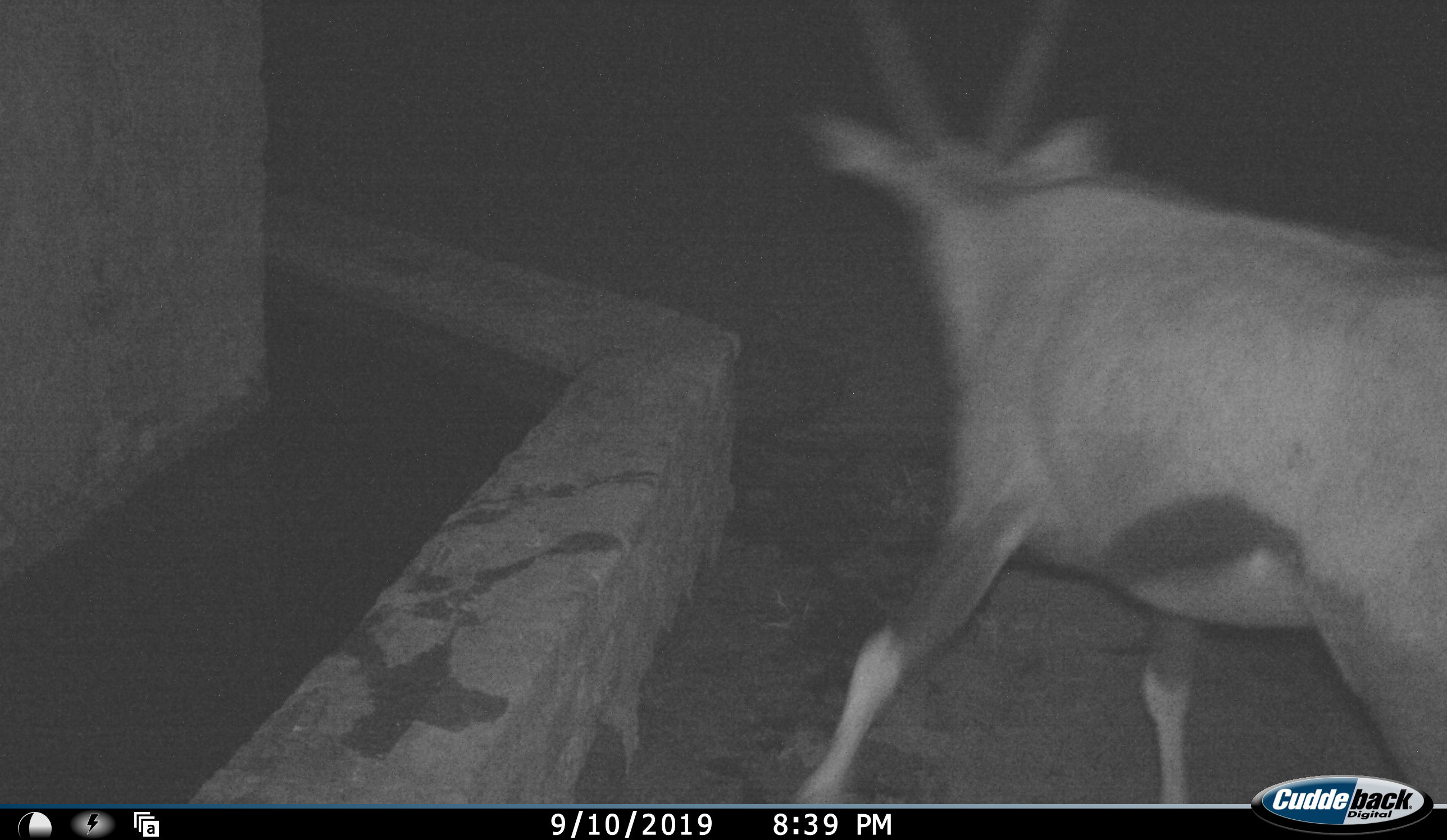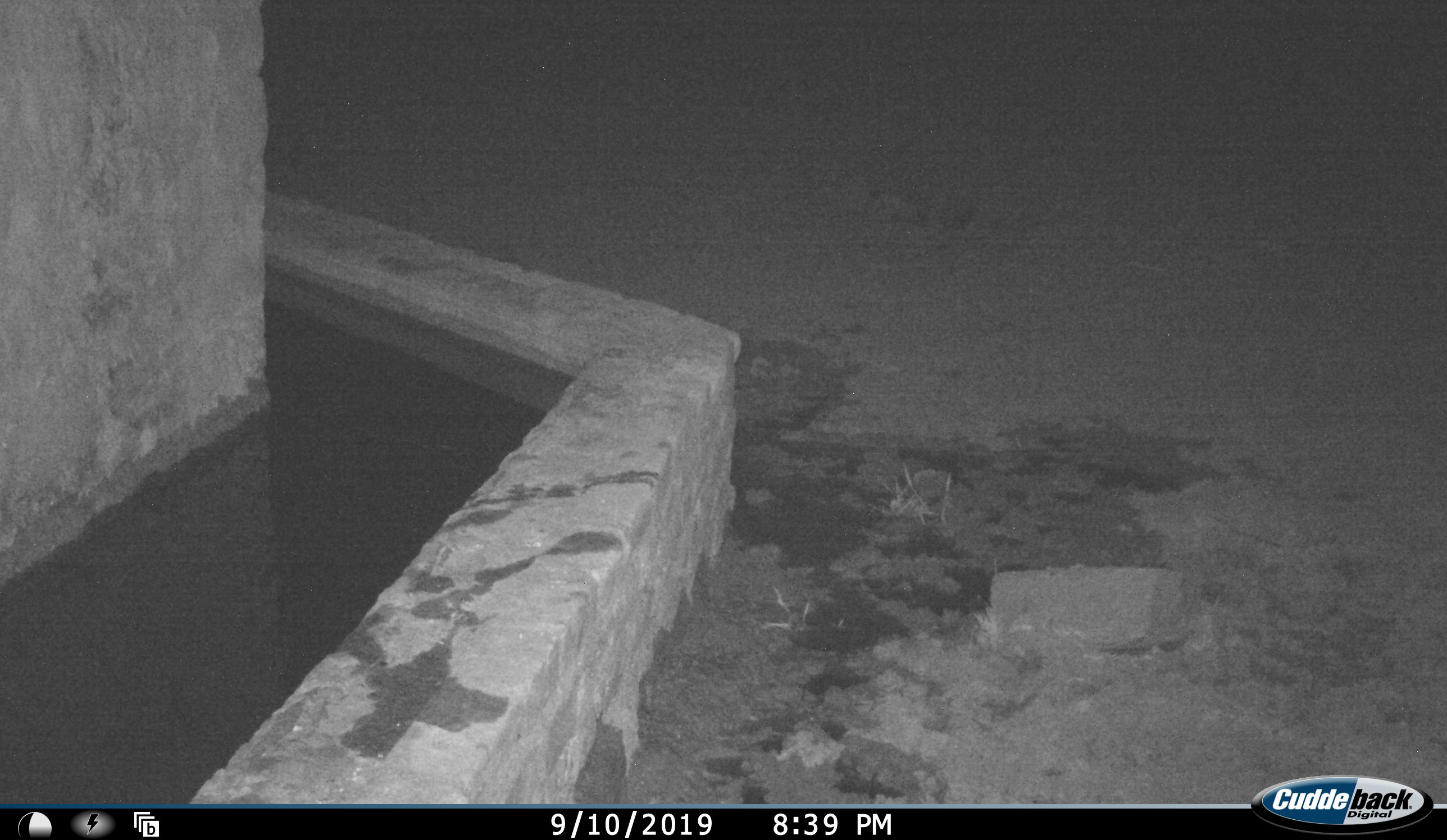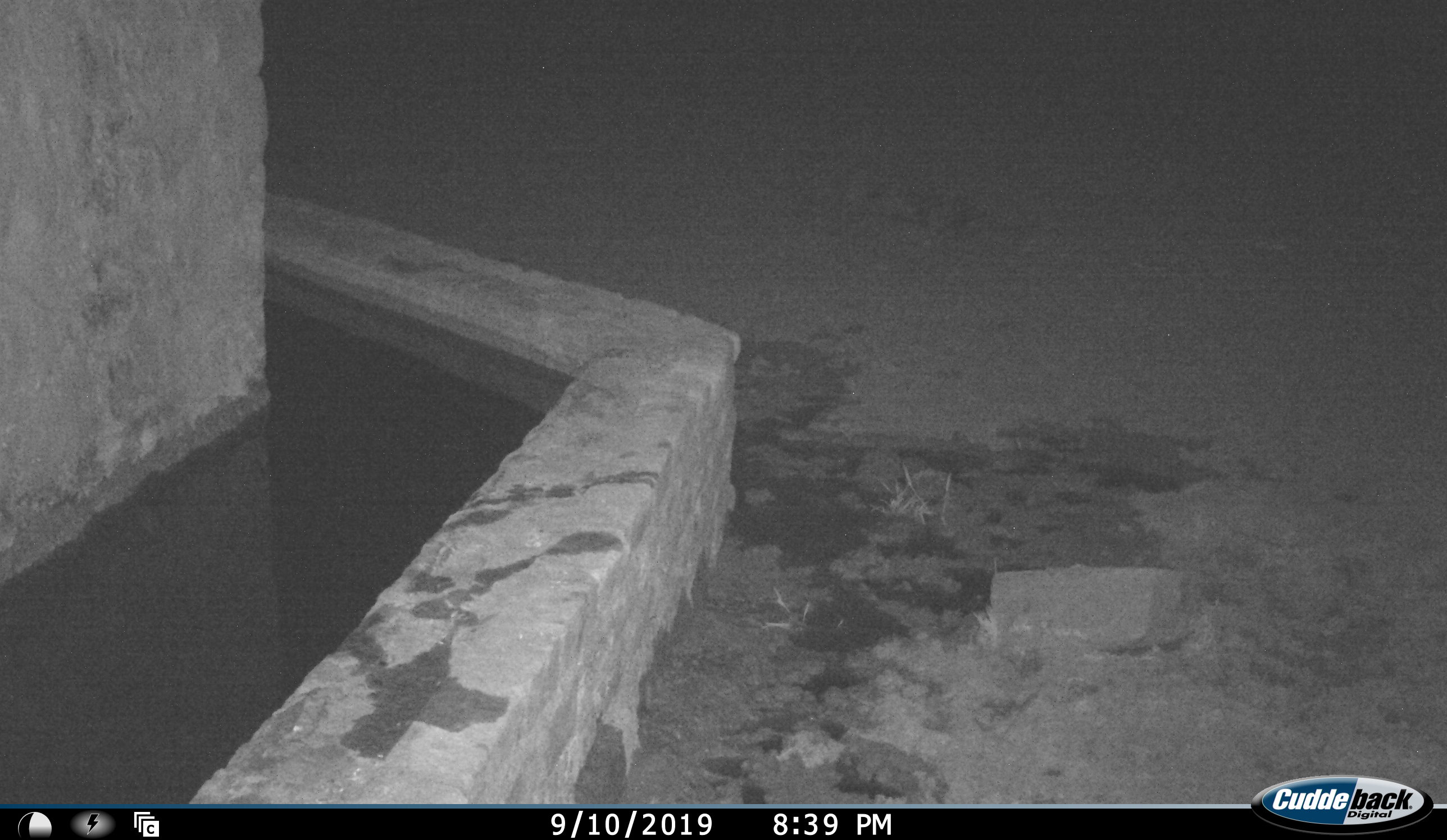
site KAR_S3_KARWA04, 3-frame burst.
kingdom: Animalia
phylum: Chordata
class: Mammalia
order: Artiodactyla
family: Bovidae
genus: Oryx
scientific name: Oryx gazella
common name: gemsbok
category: oryx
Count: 1.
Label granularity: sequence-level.